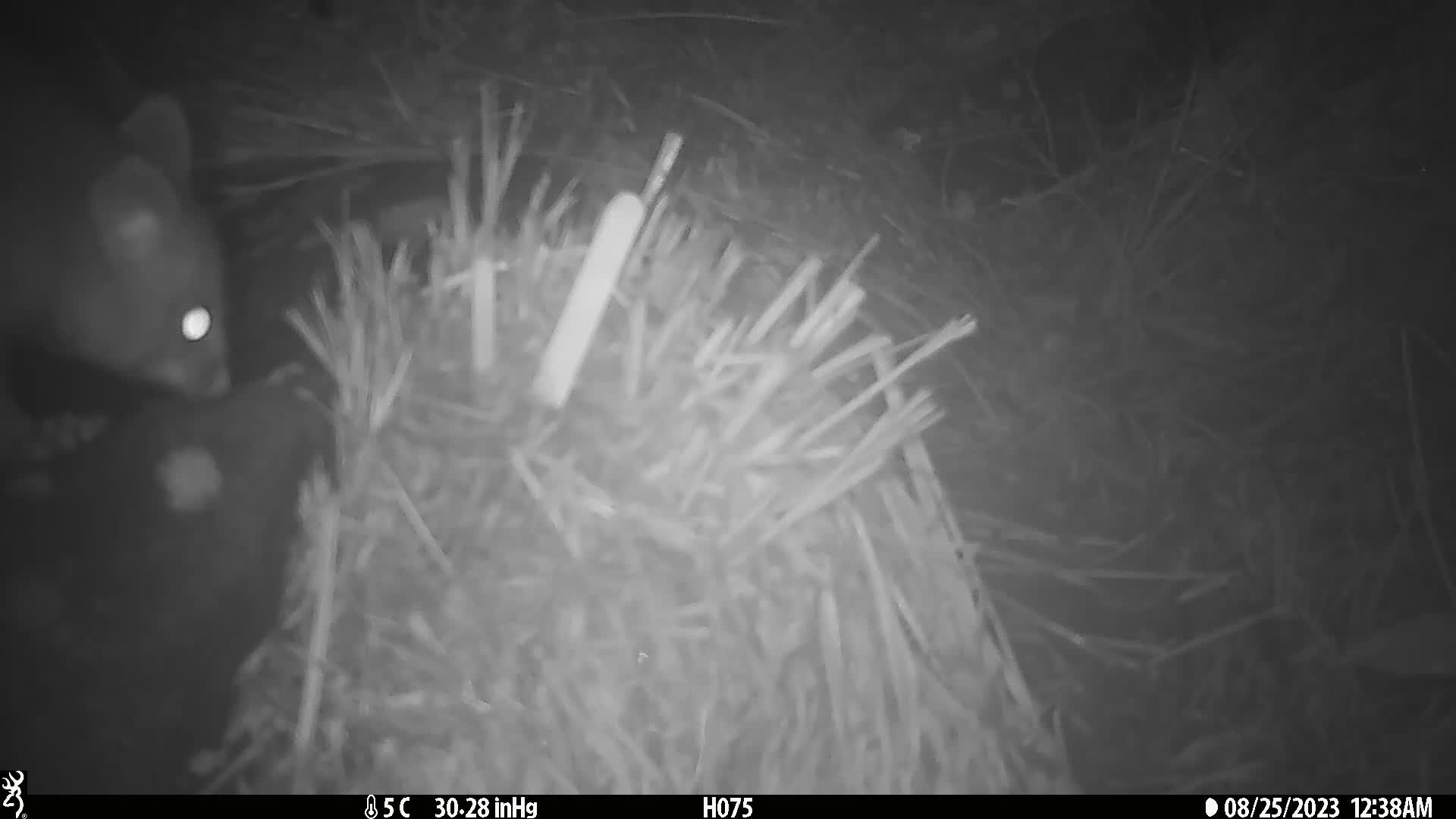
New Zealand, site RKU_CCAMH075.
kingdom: Animalia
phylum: Chordata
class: Mammalia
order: Diprotodontia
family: Phalangeridae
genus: Trichosurus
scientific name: Trichosurus vulpecula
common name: common brushtail possum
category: possum